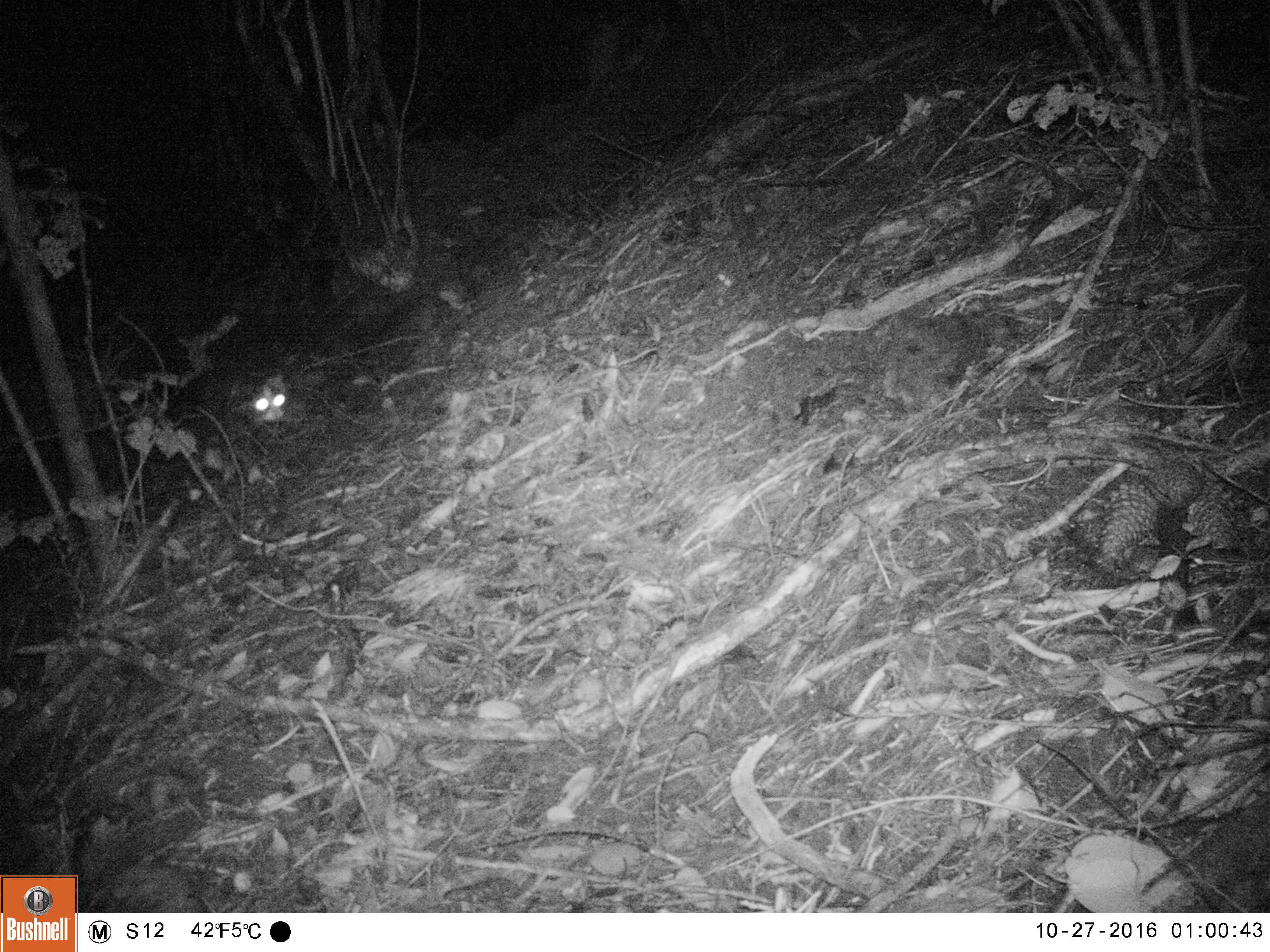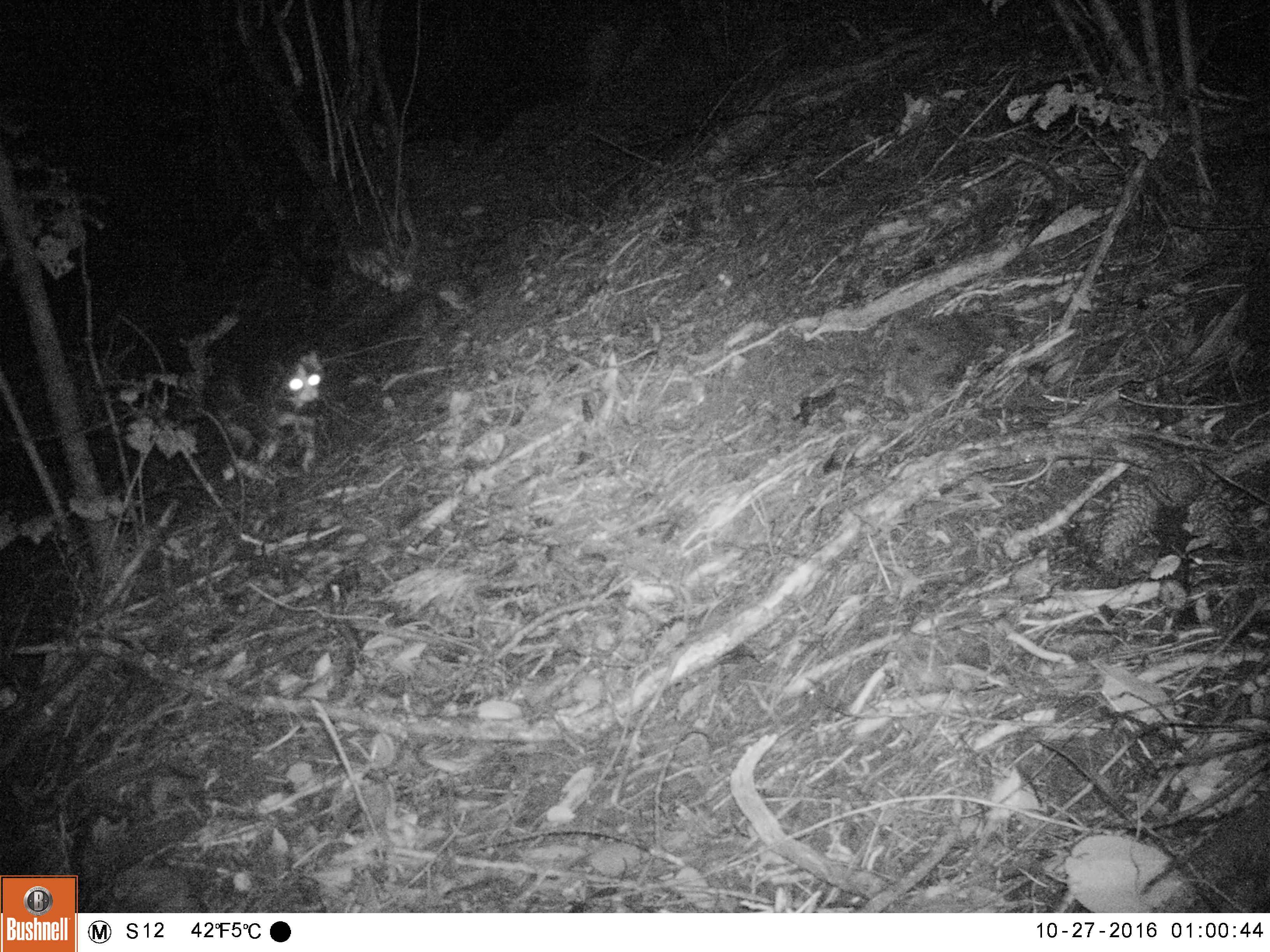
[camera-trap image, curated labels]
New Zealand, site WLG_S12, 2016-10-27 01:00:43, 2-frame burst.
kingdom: Animalia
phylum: Chordata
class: Mammalia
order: Carnivora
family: Felidae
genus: Felis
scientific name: Felis catus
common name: domestic cat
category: cat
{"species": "cat (domestic cat) (Felis catus)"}